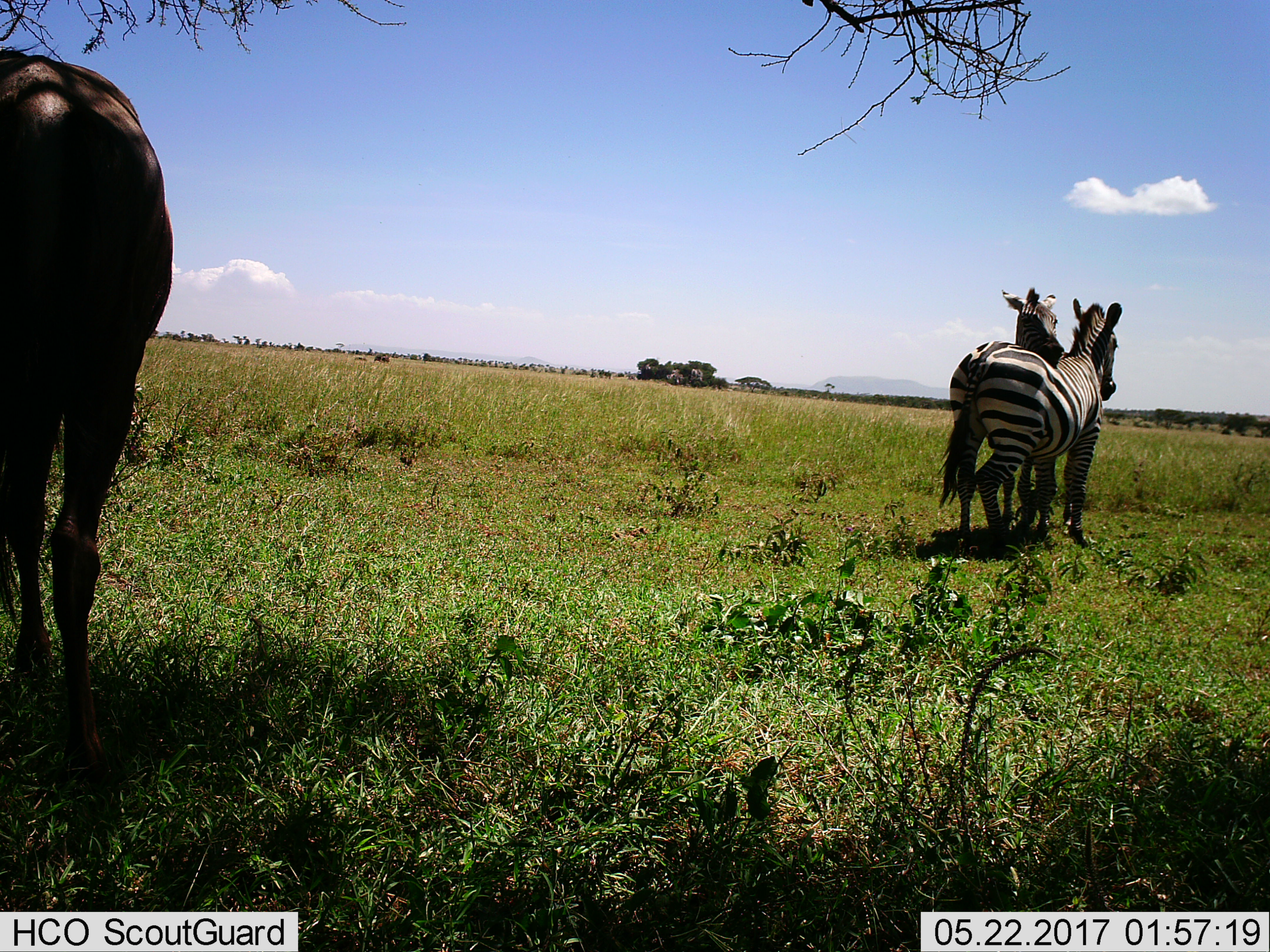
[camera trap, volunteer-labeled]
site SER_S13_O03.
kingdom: Animalia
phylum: Chordata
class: Mammalia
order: Perissodactyla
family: Equidae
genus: Equus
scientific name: Equus quagga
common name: plains zebra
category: zebraplains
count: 2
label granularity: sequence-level